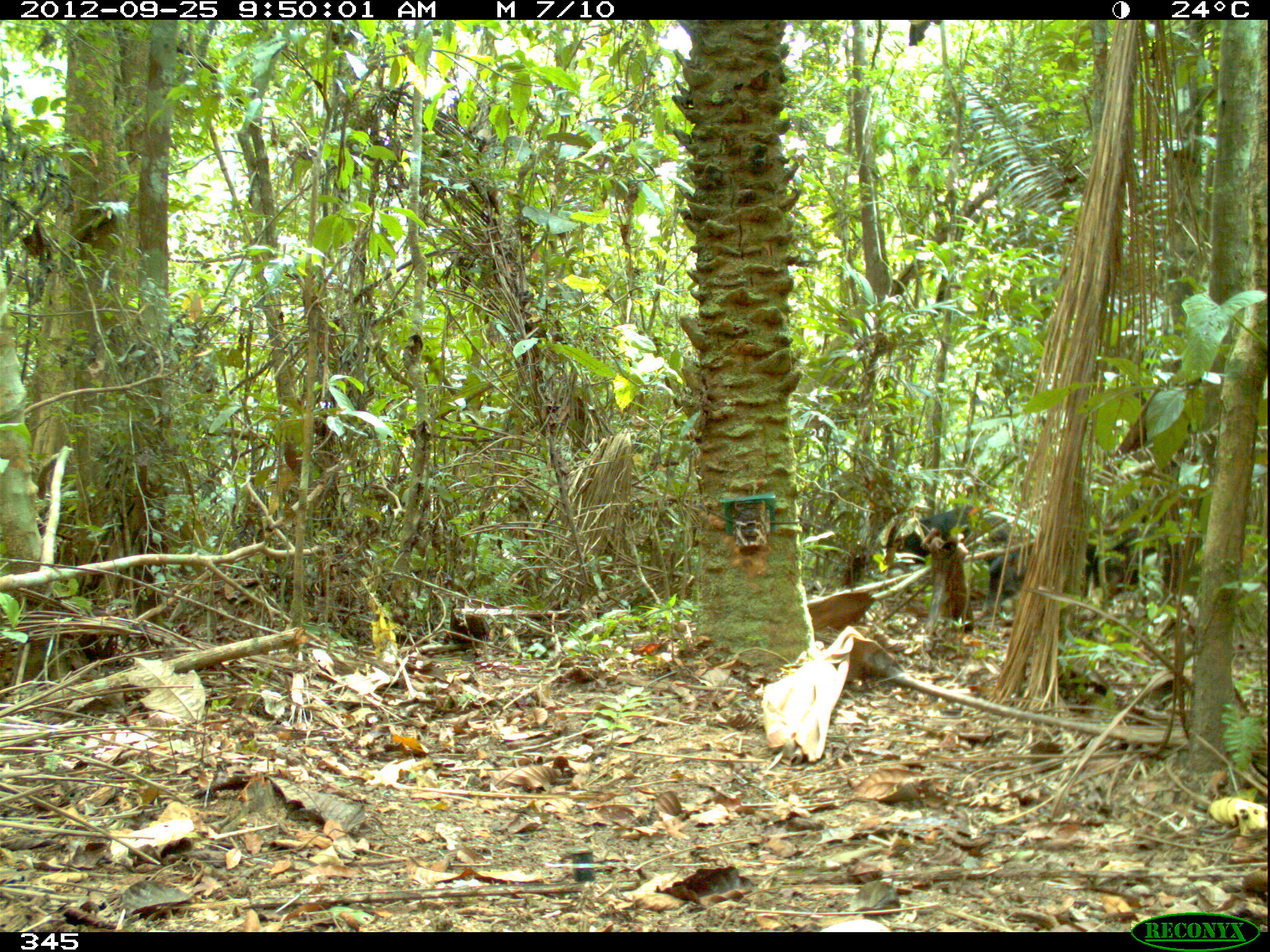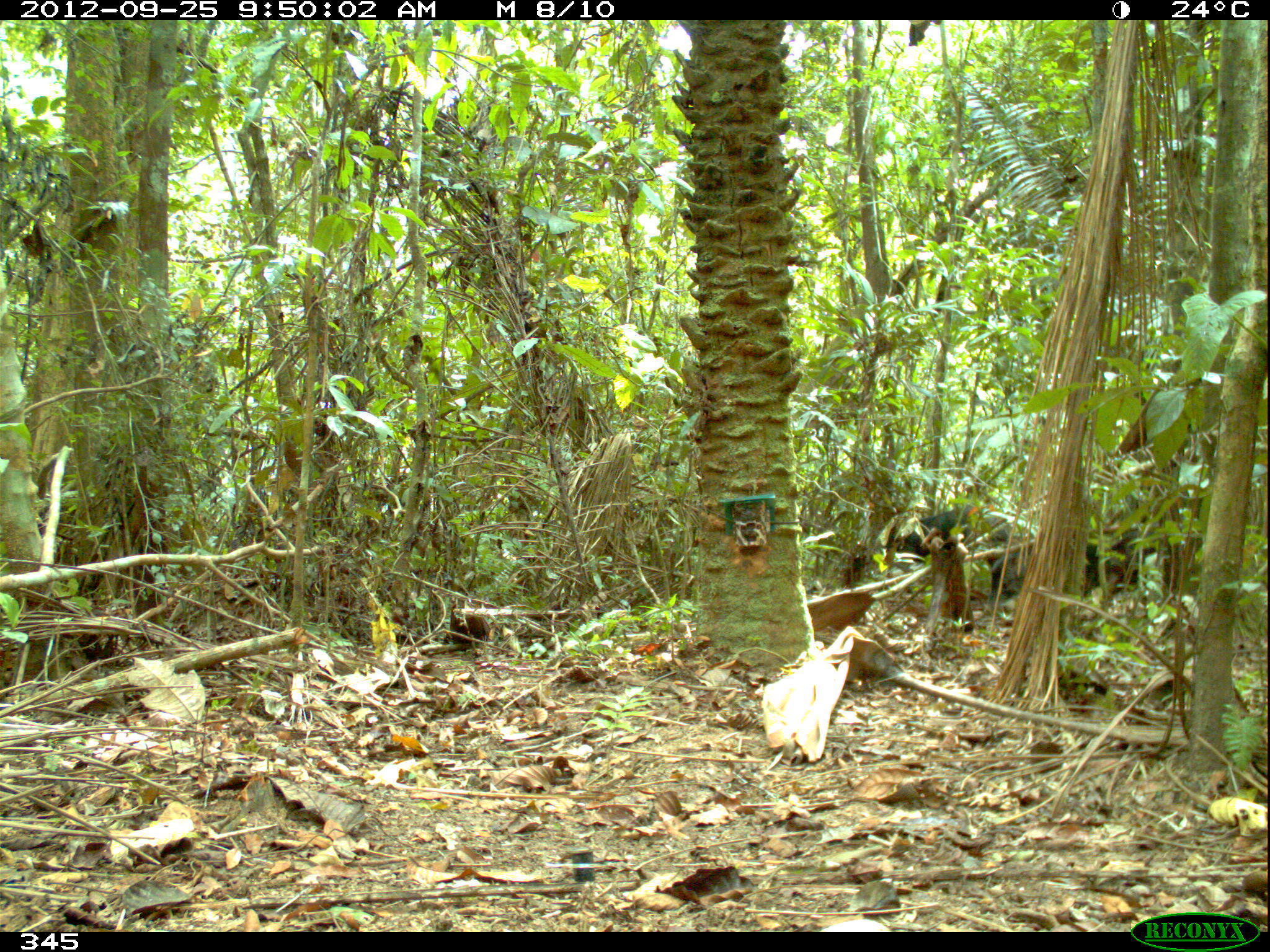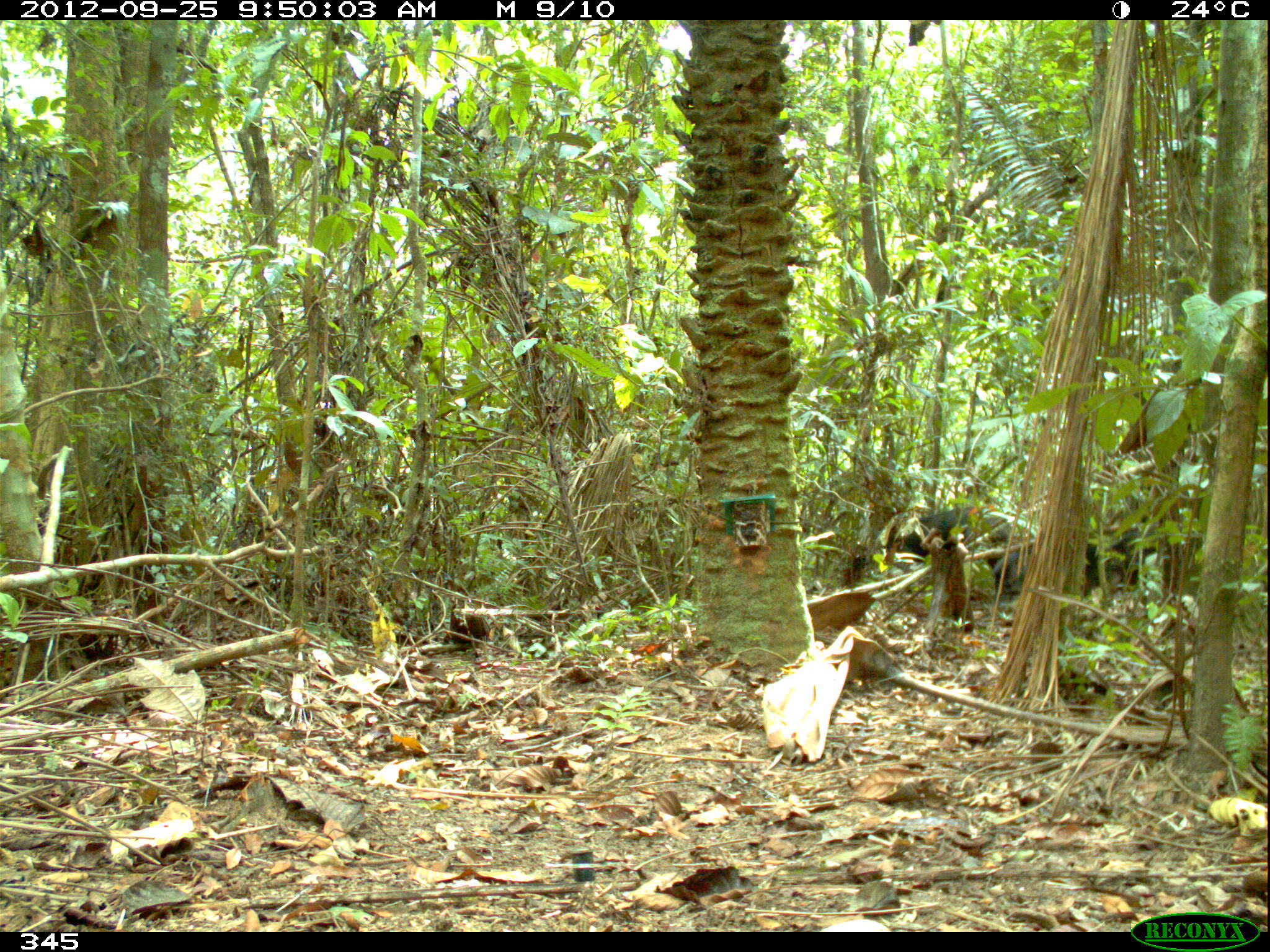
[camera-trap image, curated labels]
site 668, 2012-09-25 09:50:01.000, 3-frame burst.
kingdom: Animalia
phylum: Chordata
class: Mammalia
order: Artiodactyla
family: Tayassuidae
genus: Tayassu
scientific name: Tayassu pecari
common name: white-lipped peccary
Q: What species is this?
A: Tayassu pecari (white-lipped peccary).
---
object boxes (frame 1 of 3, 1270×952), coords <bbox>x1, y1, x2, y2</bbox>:
tayassu pecari: <bbox>896, 504, 1037, 625</bbox>; <bbox>982, 543, 1096, 613</bbox>; <bbox>1093, 531, 1180, 594</bbox>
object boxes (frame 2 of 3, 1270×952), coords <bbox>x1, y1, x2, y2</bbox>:
tayassu pecari: <bbox>887, 508, 1037, 590</bbox>; <bbox>986, 541, 1113, 613</bbox>; <bbox>1104, 523, 1202, 600</bbox>